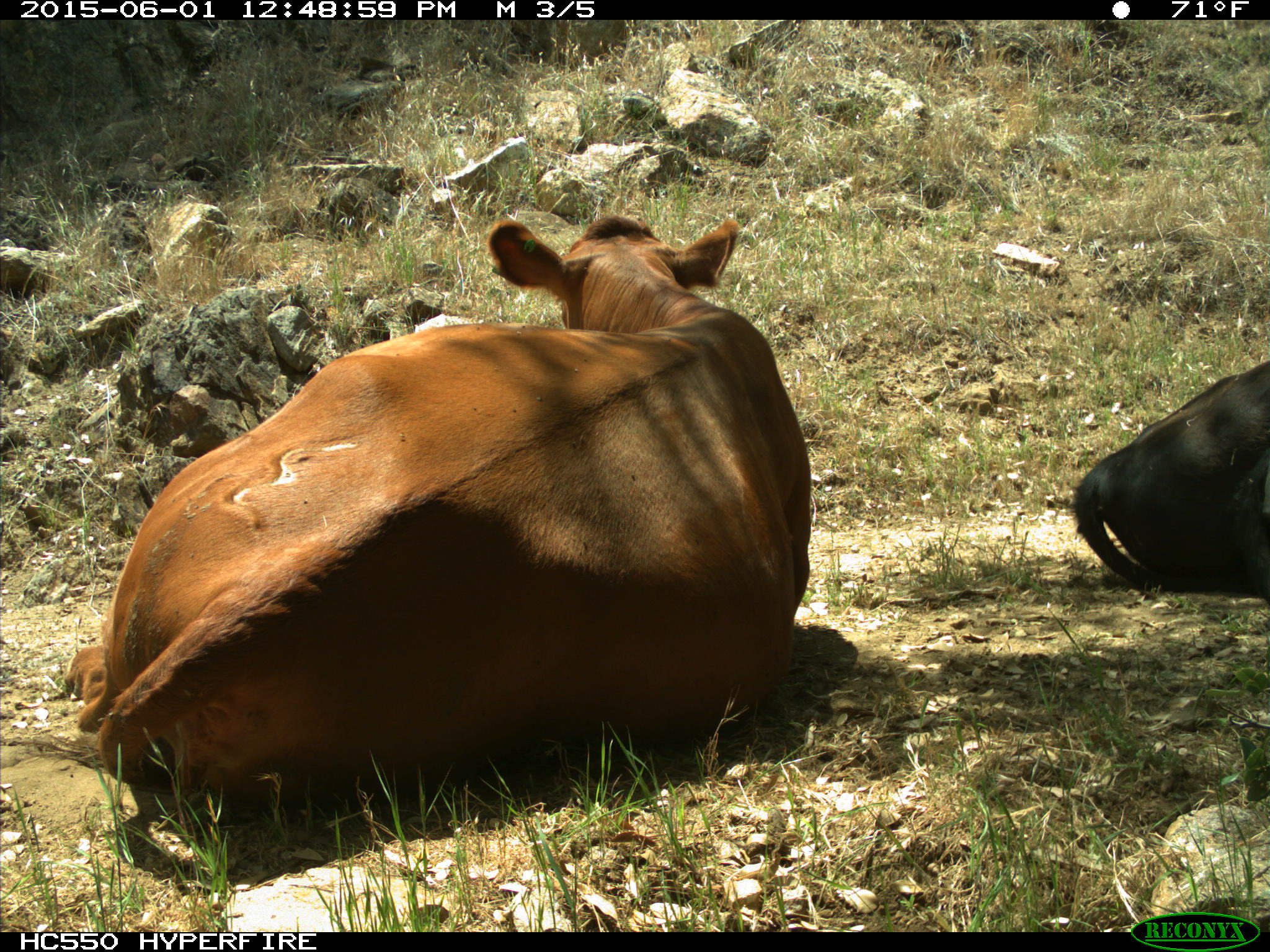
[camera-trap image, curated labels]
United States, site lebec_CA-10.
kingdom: Animalia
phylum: Chordata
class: Mammalia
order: Artiodactyla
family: Bovidae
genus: Bos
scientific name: Bos taurus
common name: domestic cow